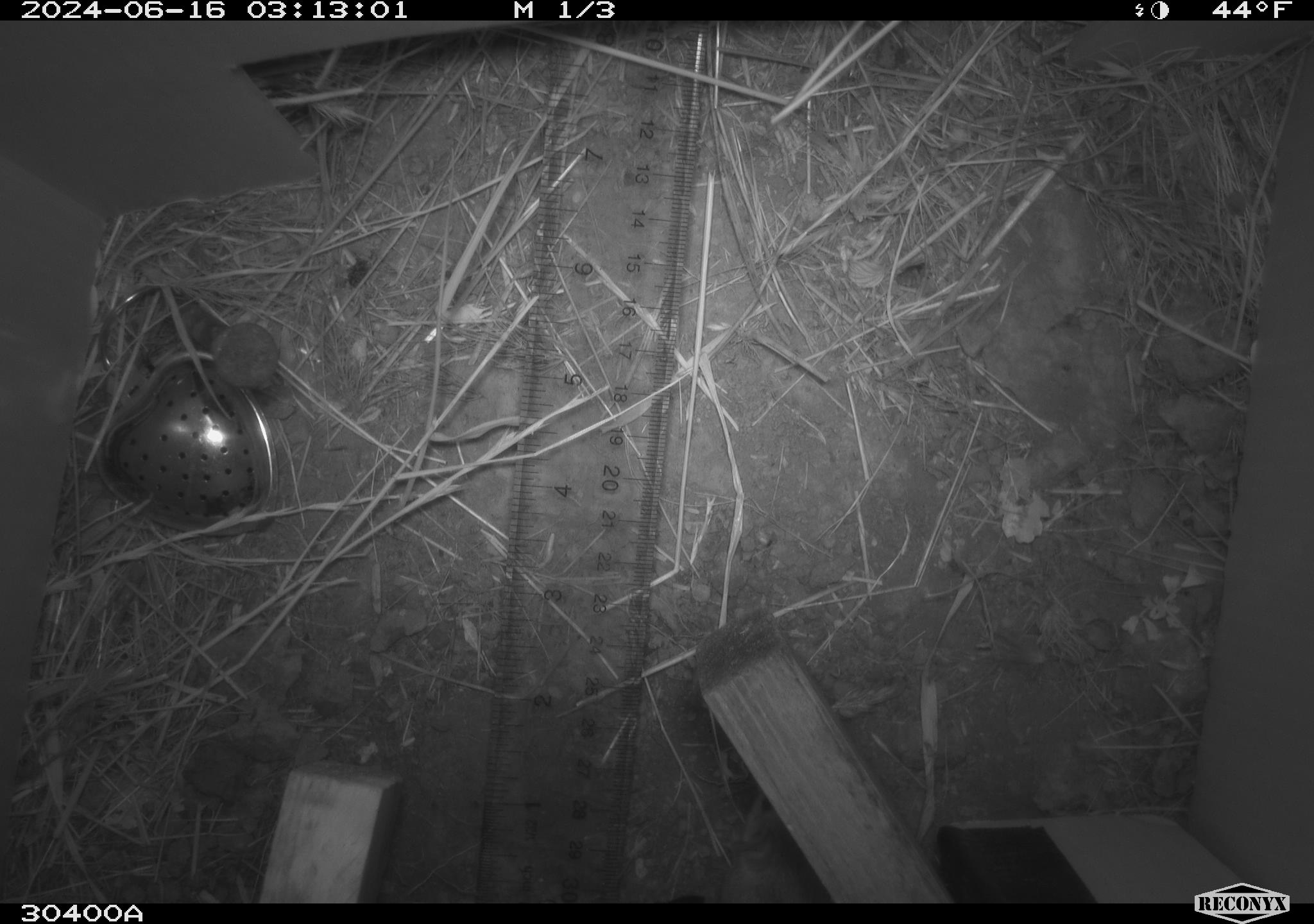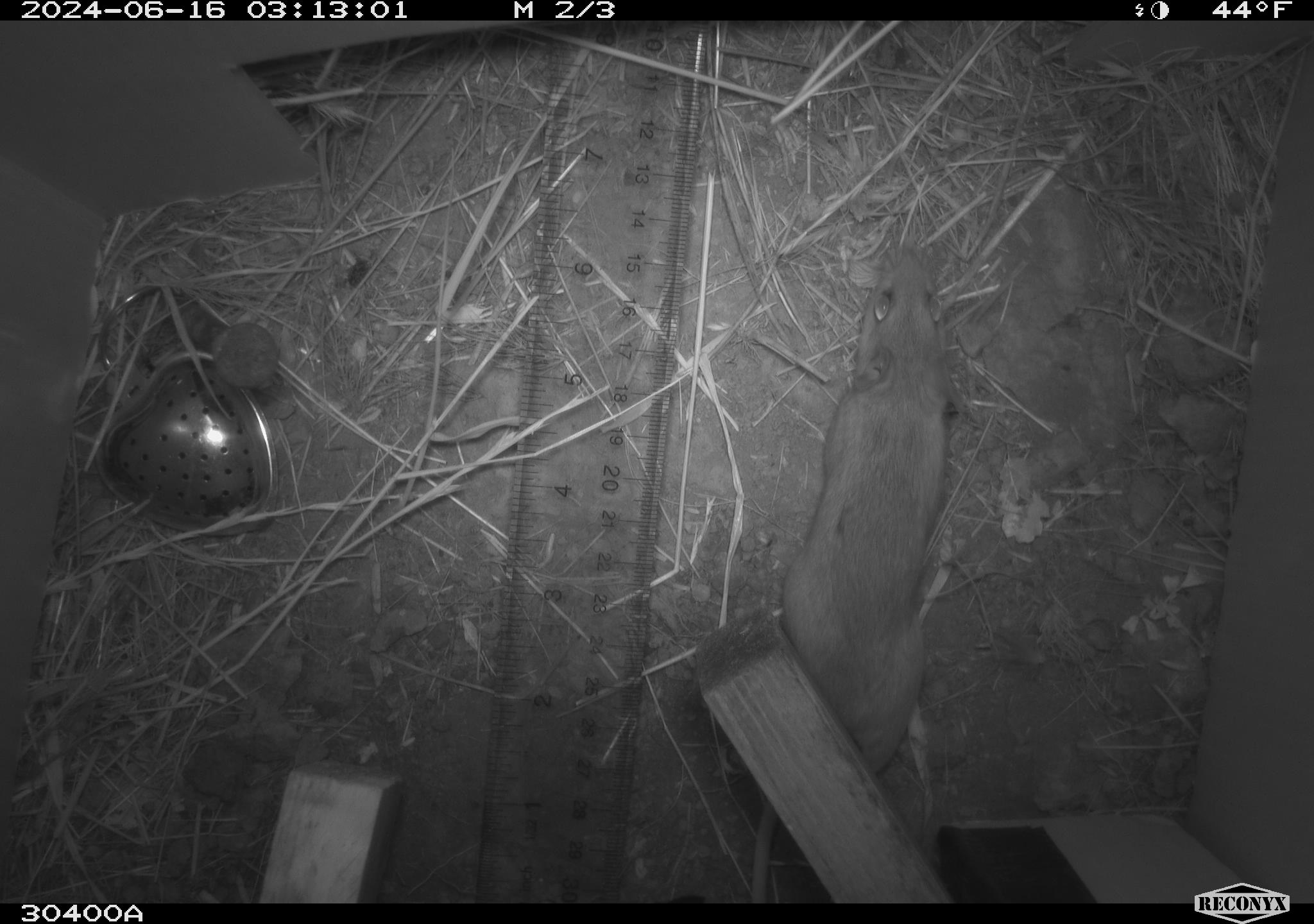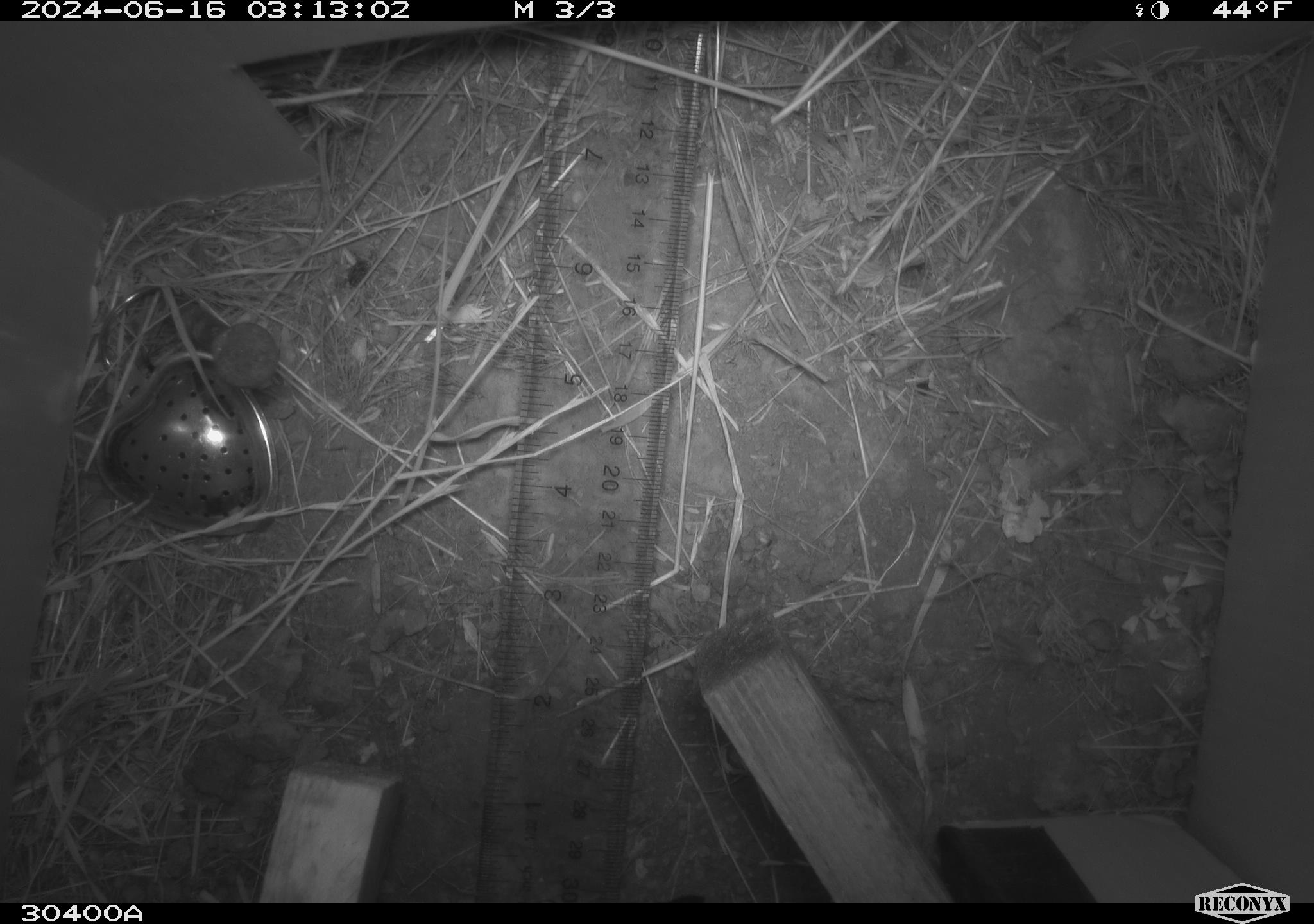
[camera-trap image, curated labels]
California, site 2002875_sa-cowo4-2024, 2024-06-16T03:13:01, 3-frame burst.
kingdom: Animalia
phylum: Chordata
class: Mammalia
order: Rodentia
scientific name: Rodentia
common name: rodent